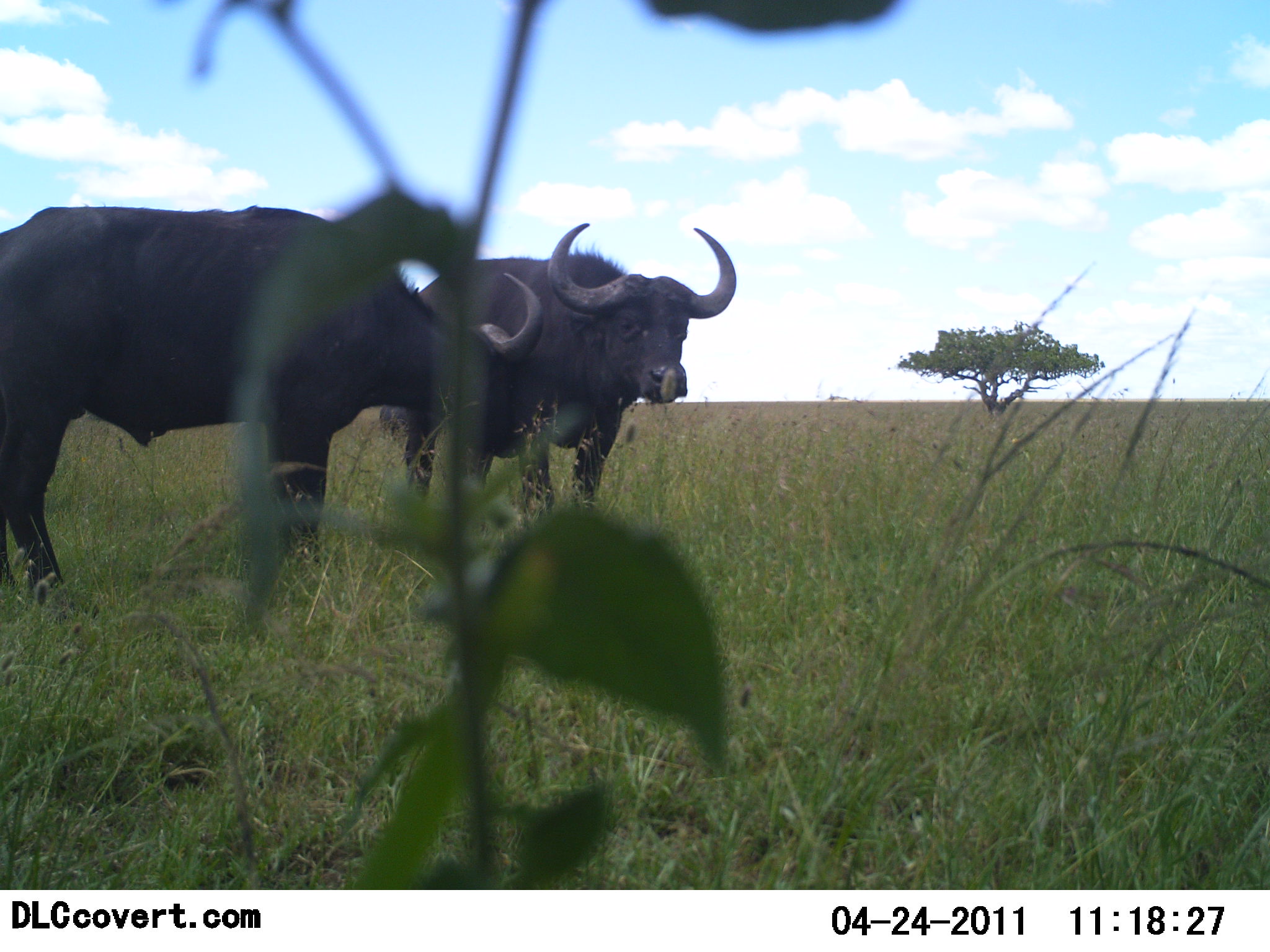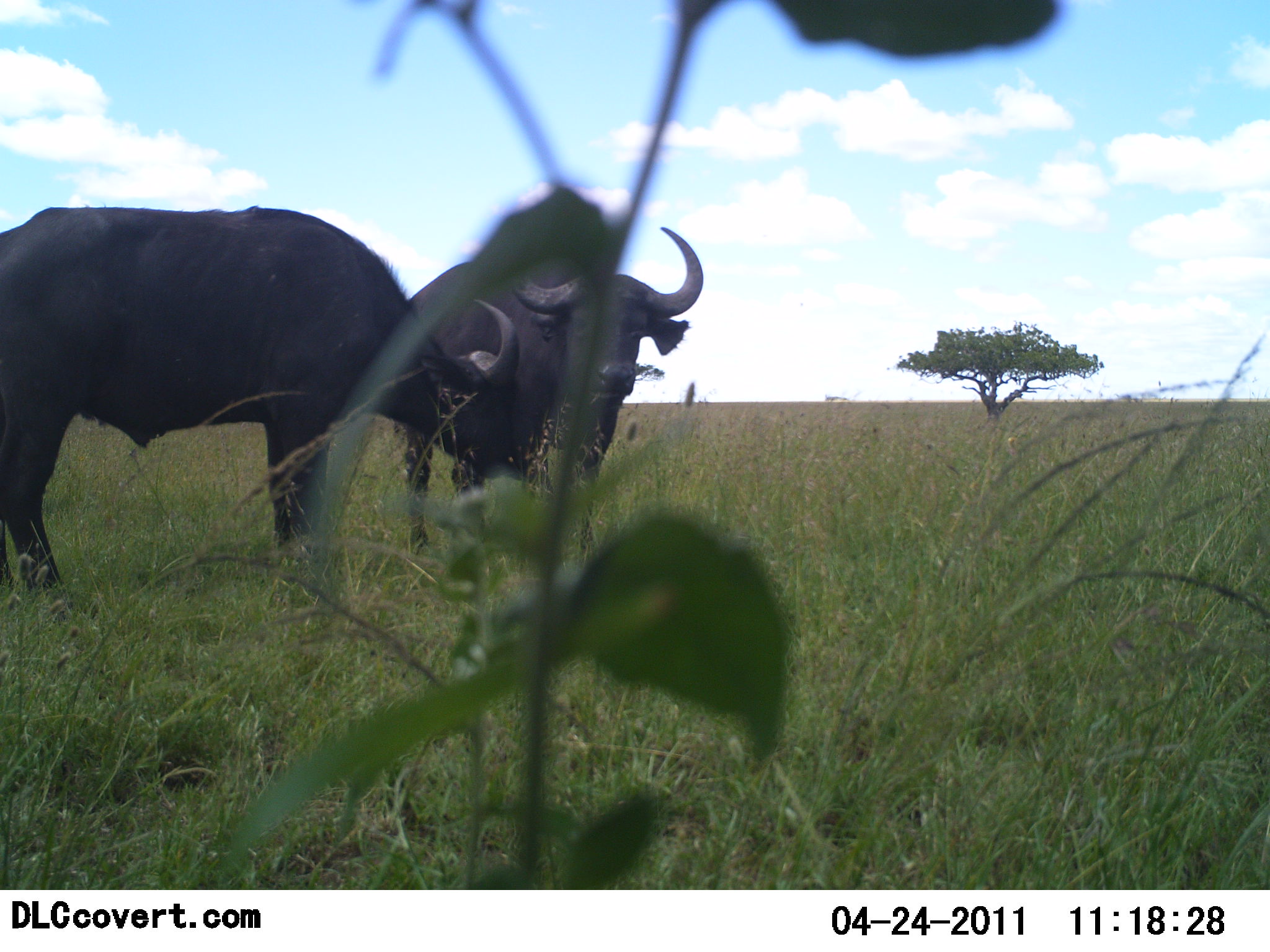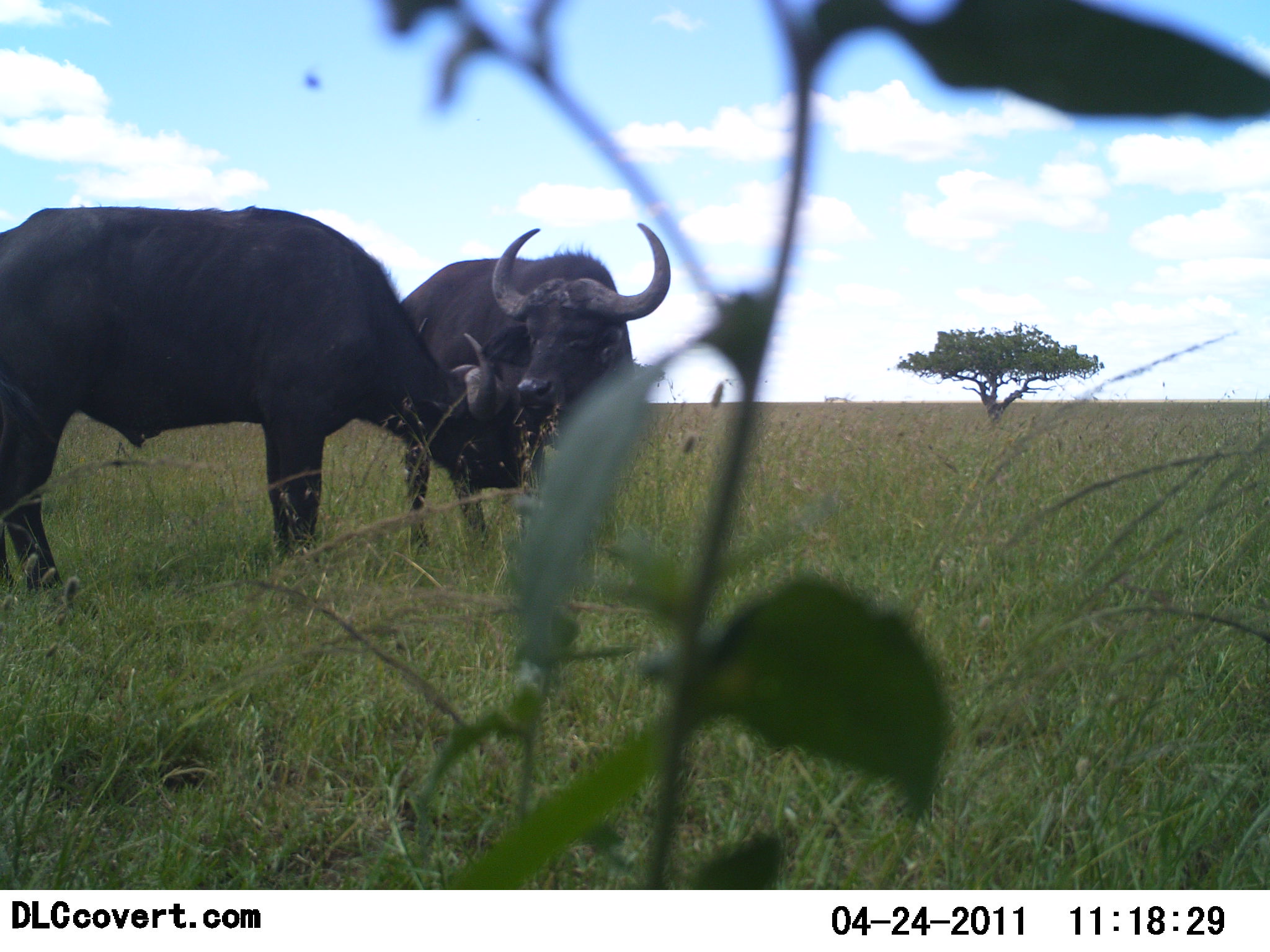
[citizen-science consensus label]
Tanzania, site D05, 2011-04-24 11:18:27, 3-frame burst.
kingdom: Animalia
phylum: Chordata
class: Mammalia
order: Artiodactyla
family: Bovidae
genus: Syncerus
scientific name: Syncerus caffer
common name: cape buffalo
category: buffalo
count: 2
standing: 73%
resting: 0%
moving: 0%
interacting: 27%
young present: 0%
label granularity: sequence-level